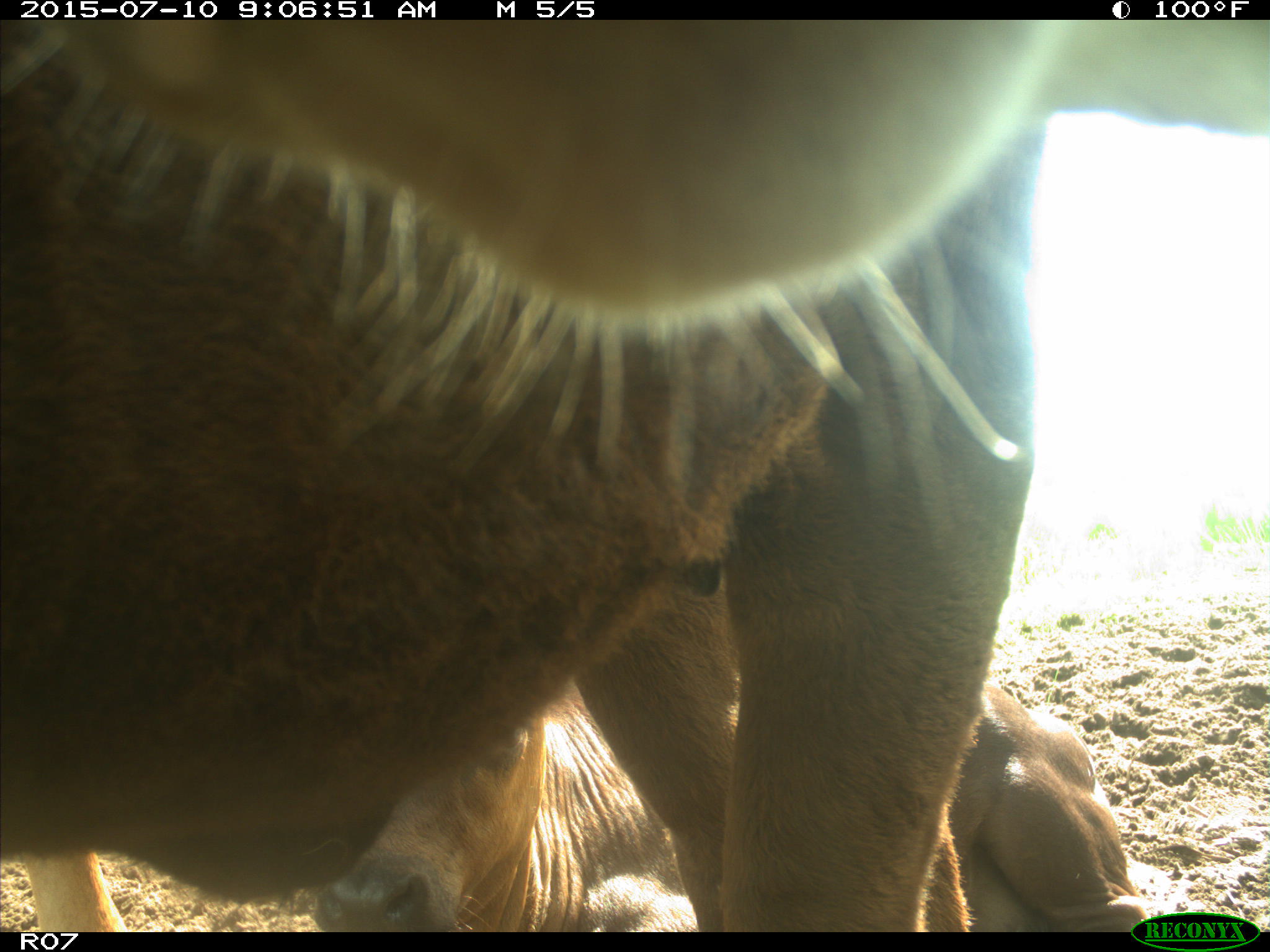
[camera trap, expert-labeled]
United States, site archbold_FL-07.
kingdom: Animalia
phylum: Chordata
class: Mammalia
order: Artiodactyla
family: Bovidae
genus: Bos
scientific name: Bos taurus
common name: domestic cow